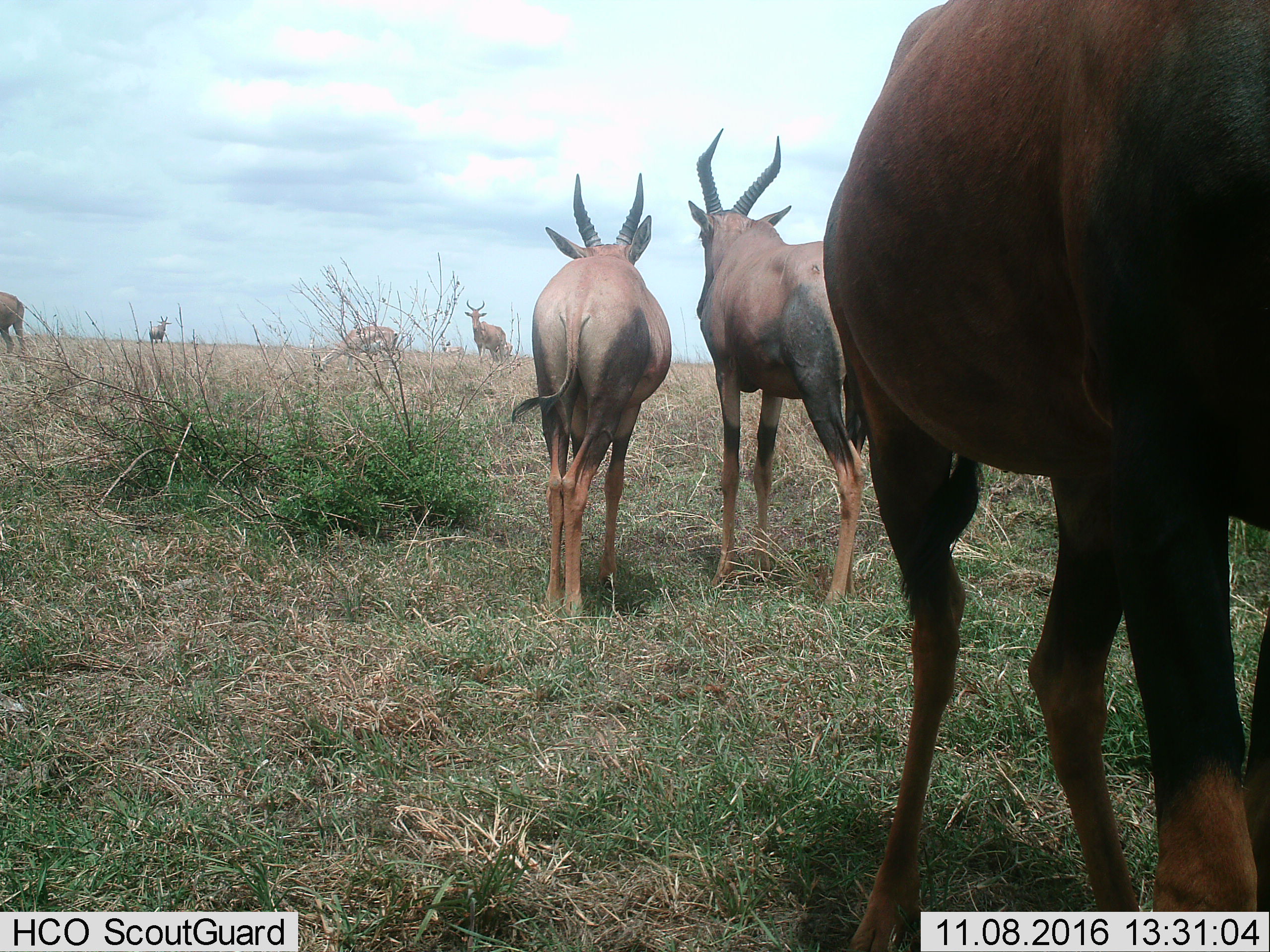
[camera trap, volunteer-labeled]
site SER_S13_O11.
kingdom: Animalia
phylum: Chordata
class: Mammalia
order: Artiodactyla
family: Bovidae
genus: Damaliscus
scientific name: Damaliscus lunatus jimela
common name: topi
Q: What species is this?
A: Topi (Damaliscus lunatus jimela).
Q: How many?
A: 6.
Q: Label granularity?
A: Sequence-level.